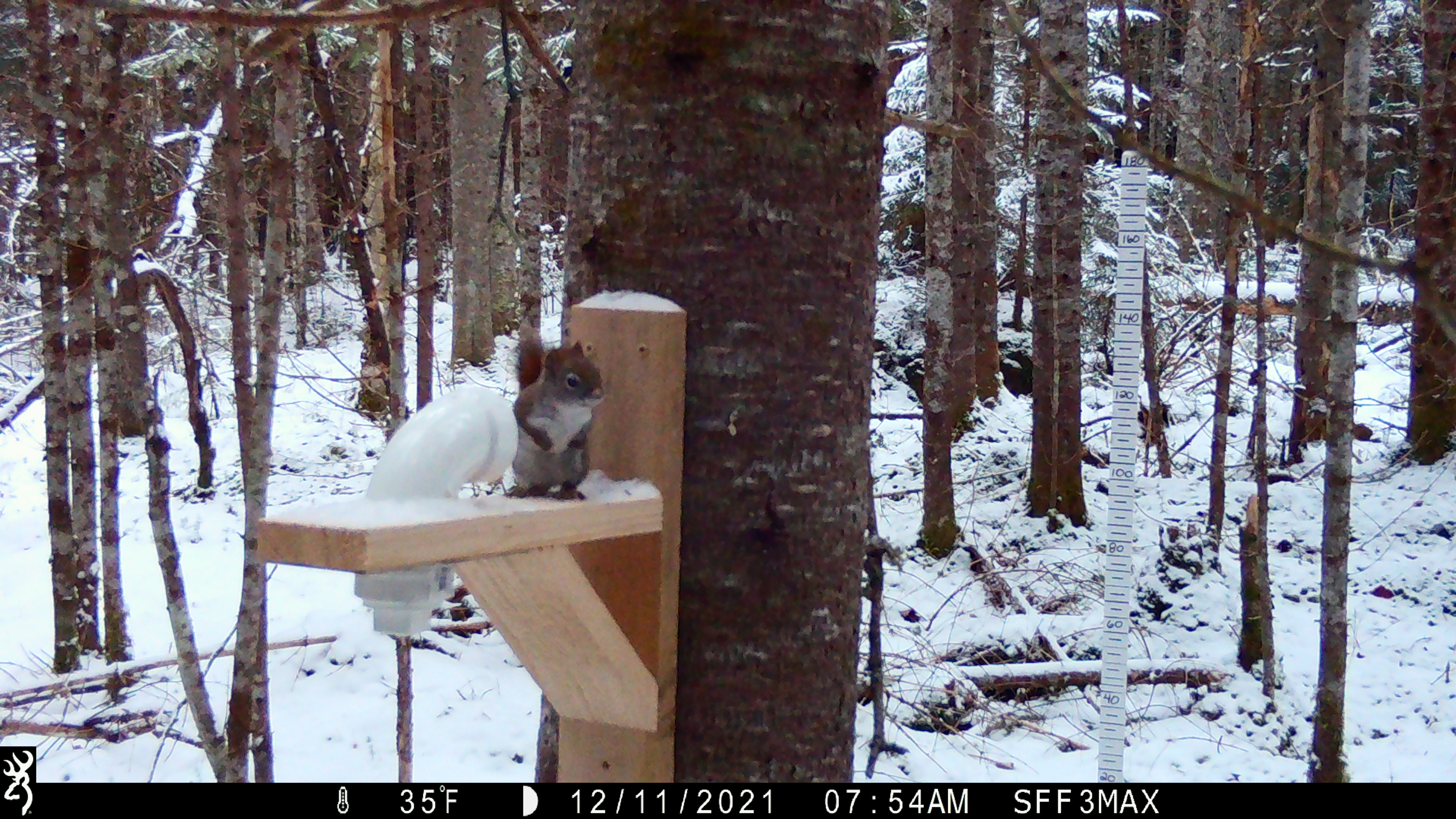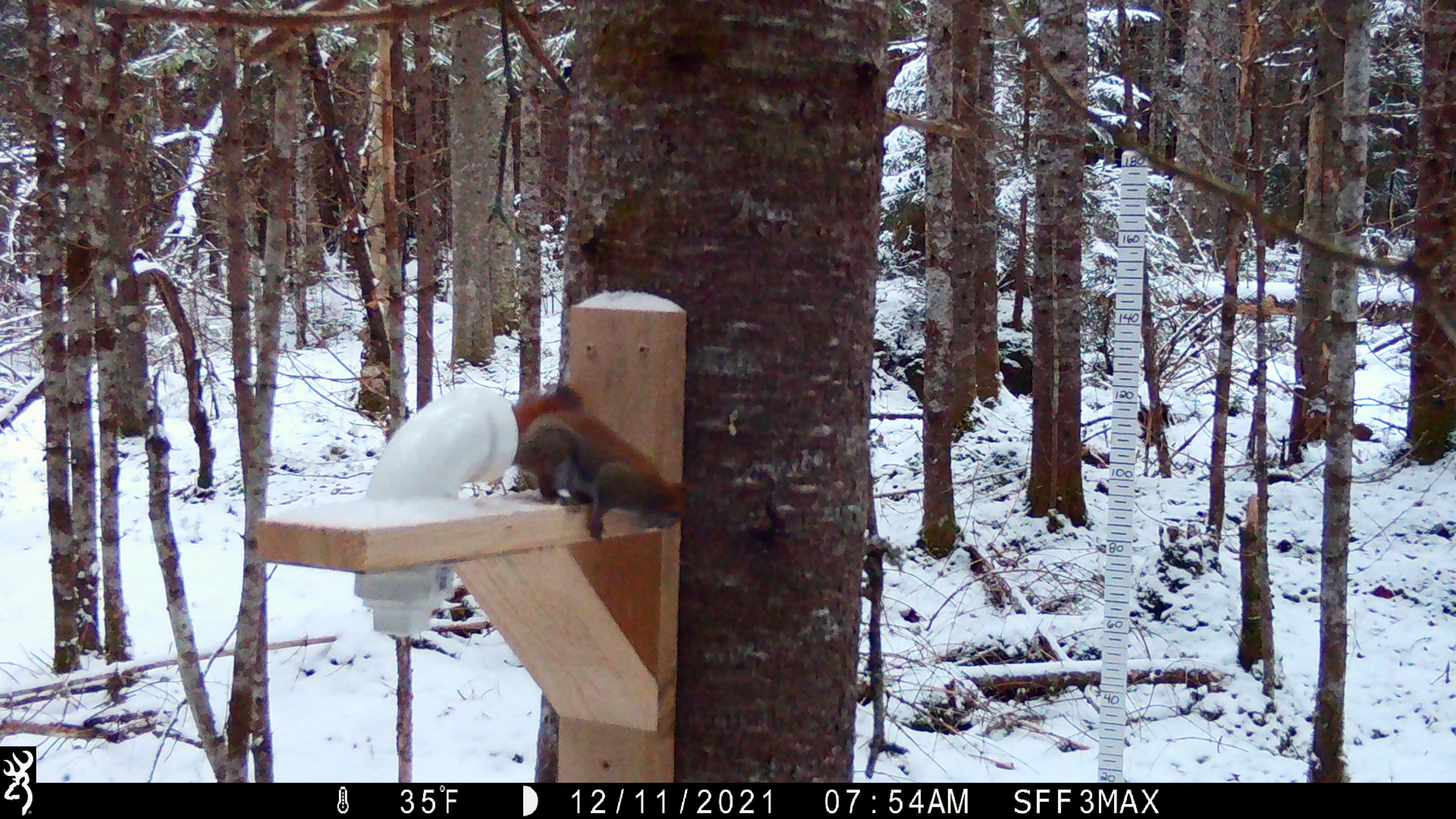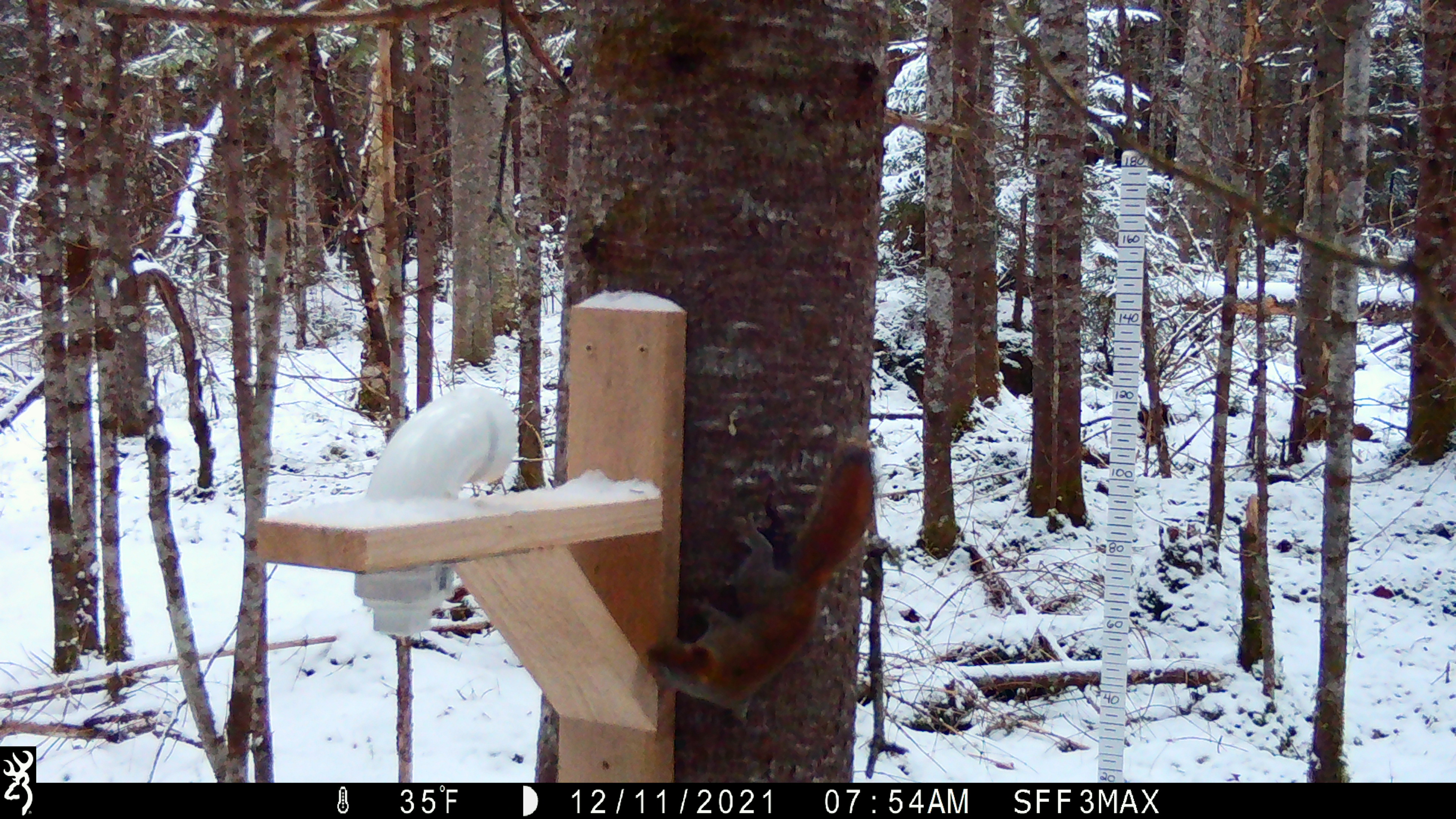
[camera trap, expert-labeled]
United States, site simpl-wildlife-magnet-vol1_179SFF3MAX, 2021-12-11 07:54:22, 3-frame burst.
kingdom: Animalia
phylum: Chordata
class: Mammalia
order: Rodentia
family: Sciuridae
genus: Tamiasciurus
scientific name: Tamiasciurus hudsonicus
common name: red squirrel